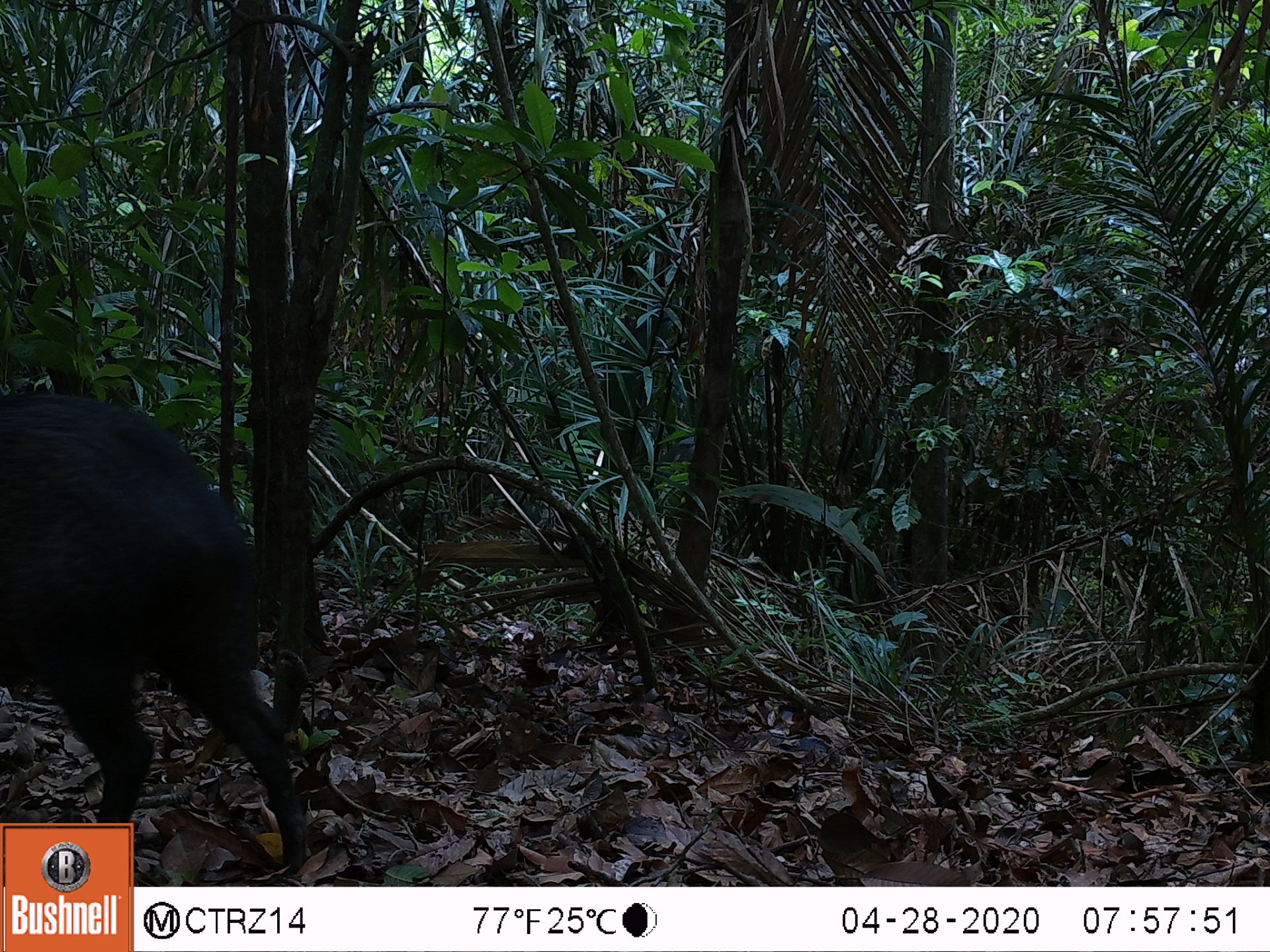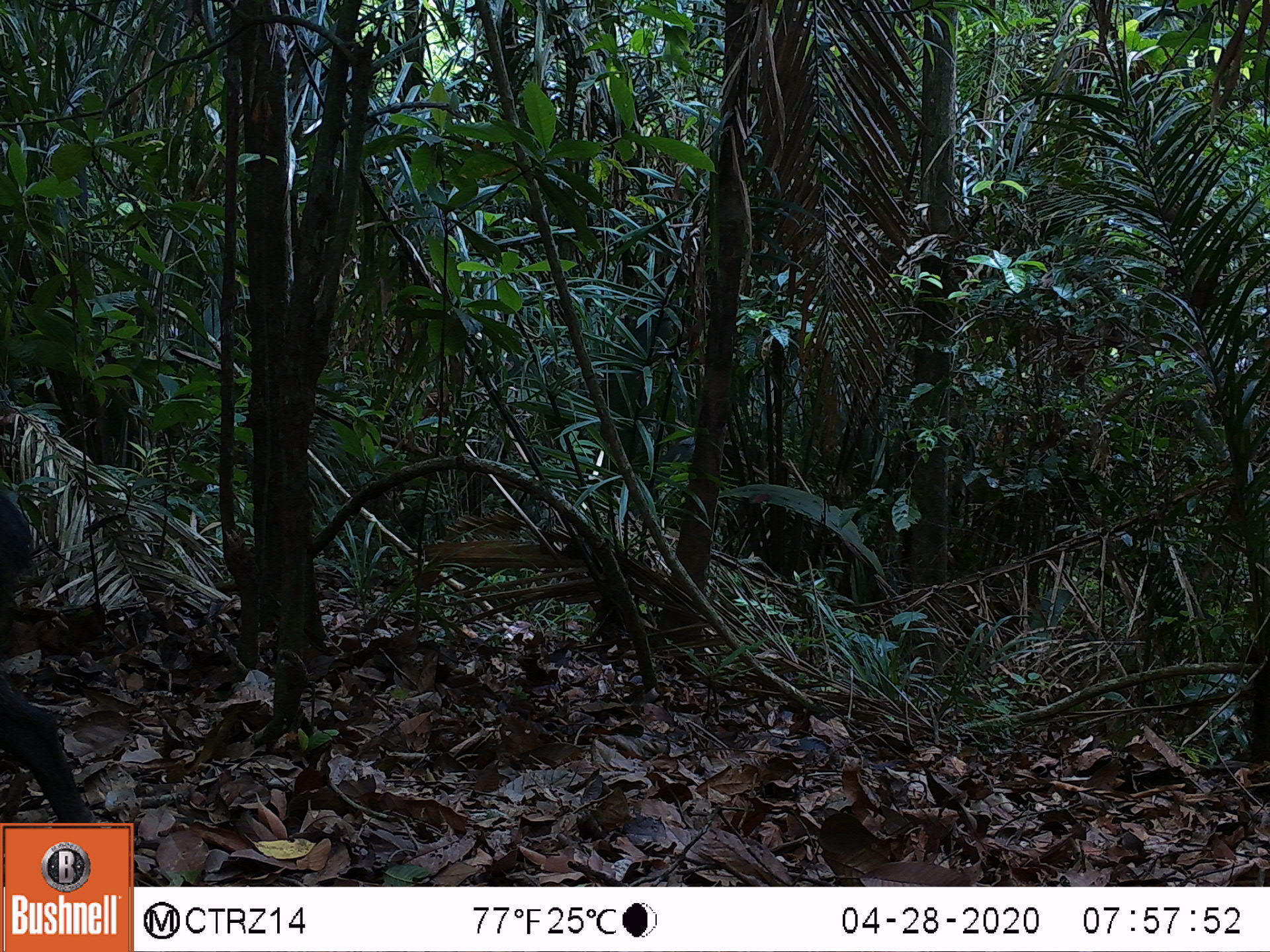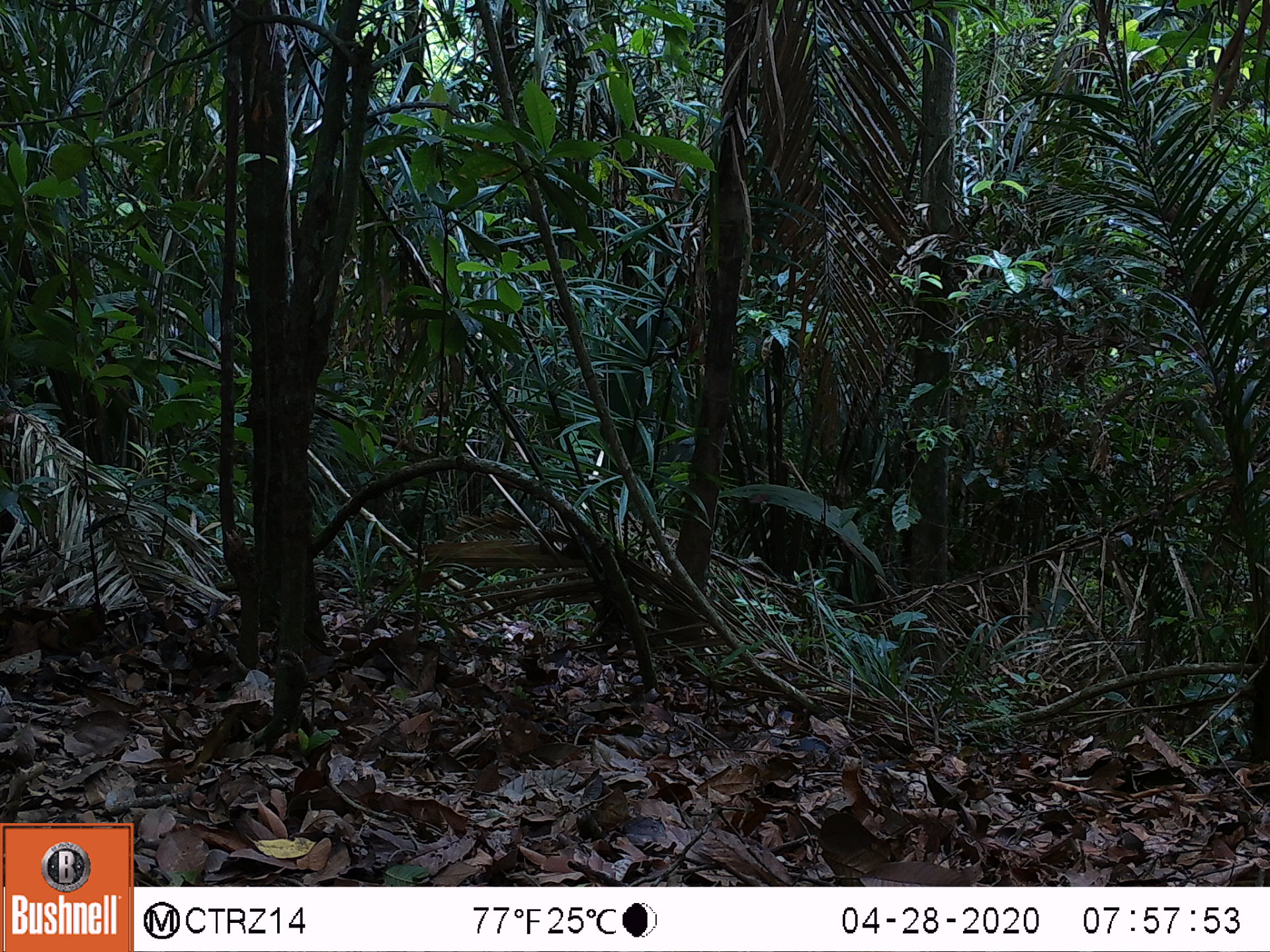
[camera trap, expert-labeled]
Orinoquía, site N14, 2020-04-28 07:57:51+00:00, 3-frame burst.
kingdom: Animalia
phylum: Chordata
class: Mammalia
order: Artiodactyla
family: Tayassuidae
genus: Pecari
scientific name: Pecari tajacu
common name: collared peccary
Collared peccary (Pecari tajacu).